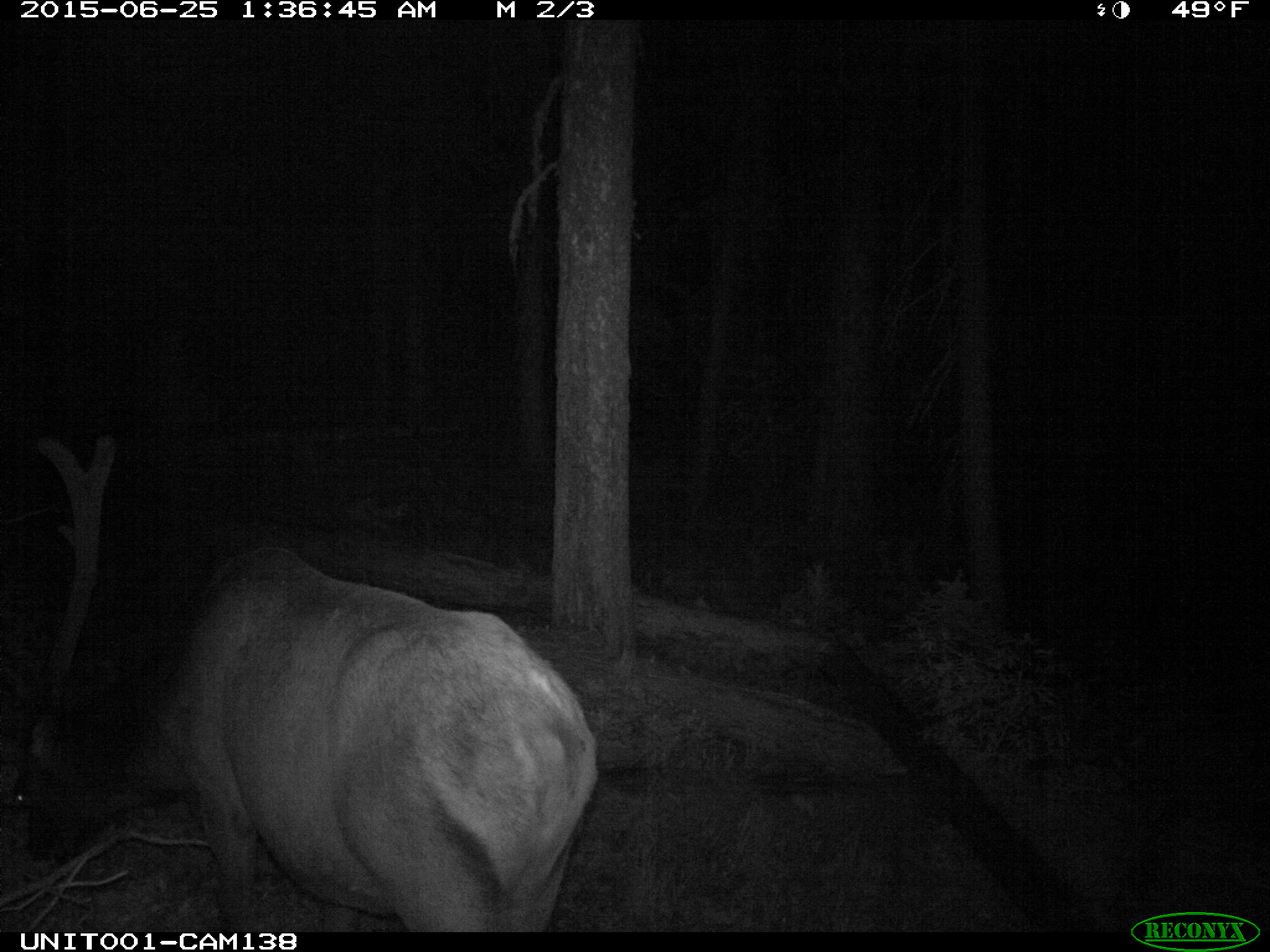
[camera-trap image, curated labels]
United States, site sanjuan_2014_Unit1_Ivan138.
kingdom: Animalia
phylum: Chordata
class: Mammalia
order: Artiodactyla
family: Cervidae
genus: Cervus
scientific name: Cervus elaphus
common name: red deer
Cervus elaphus (red deer).